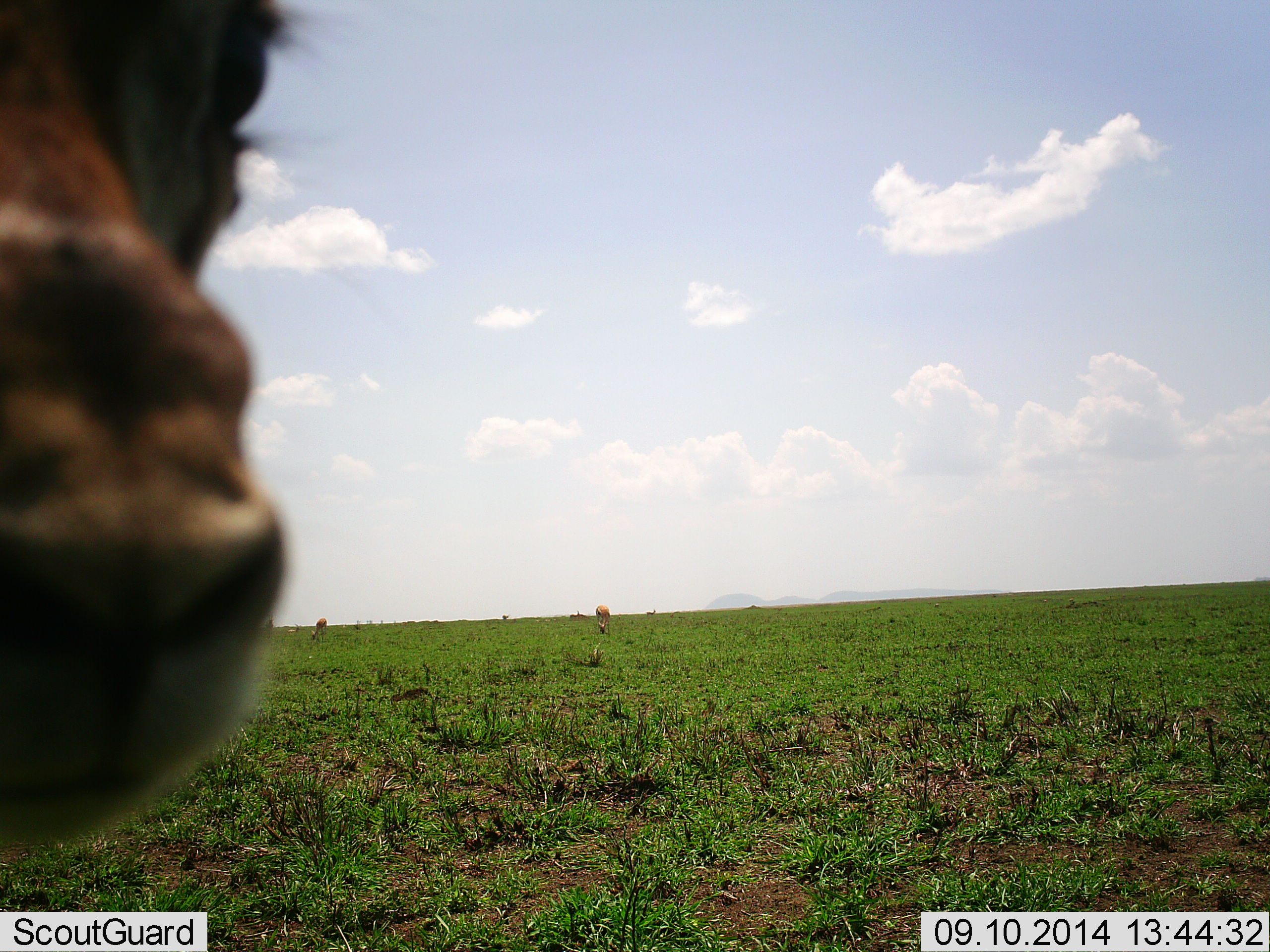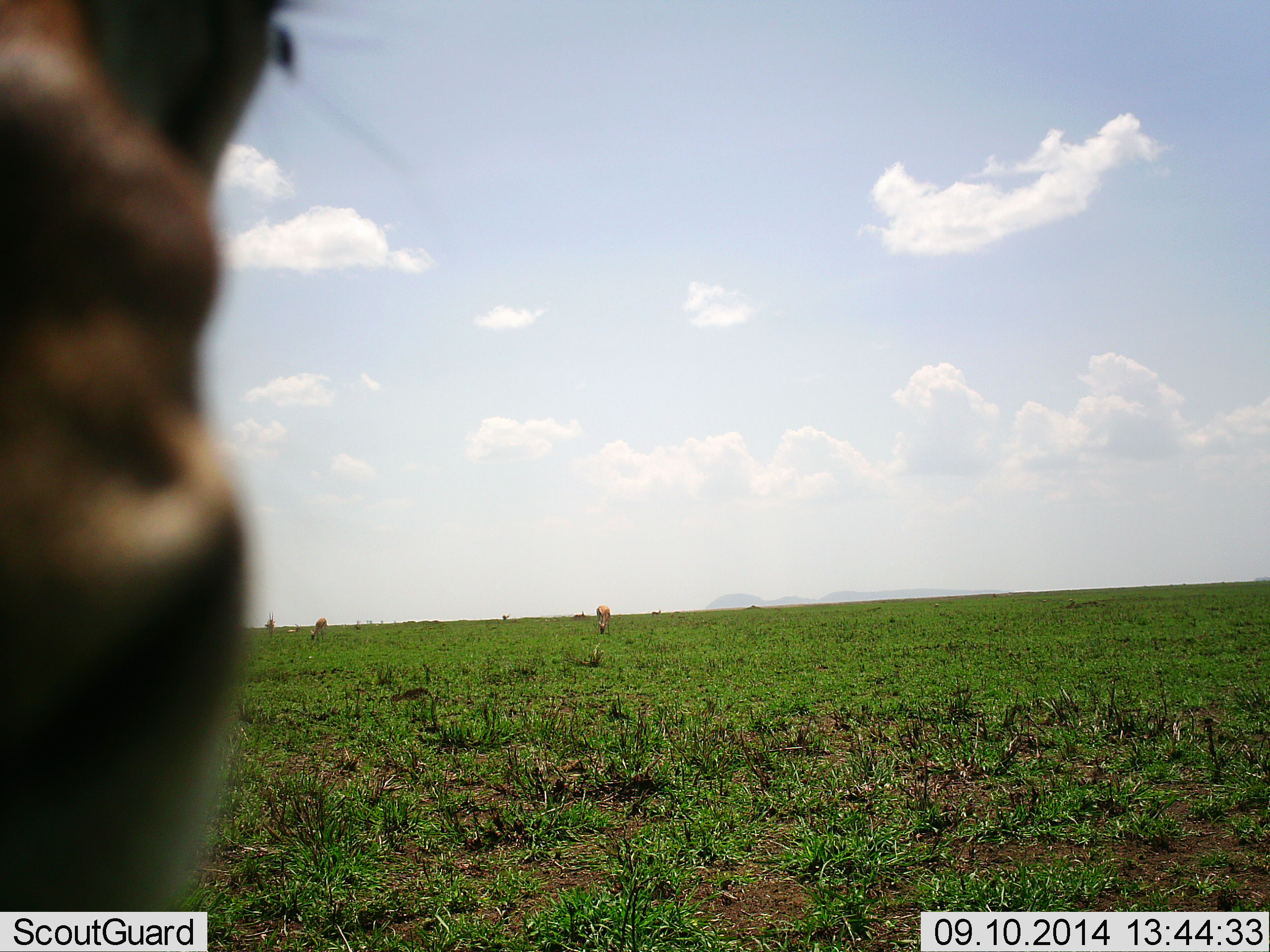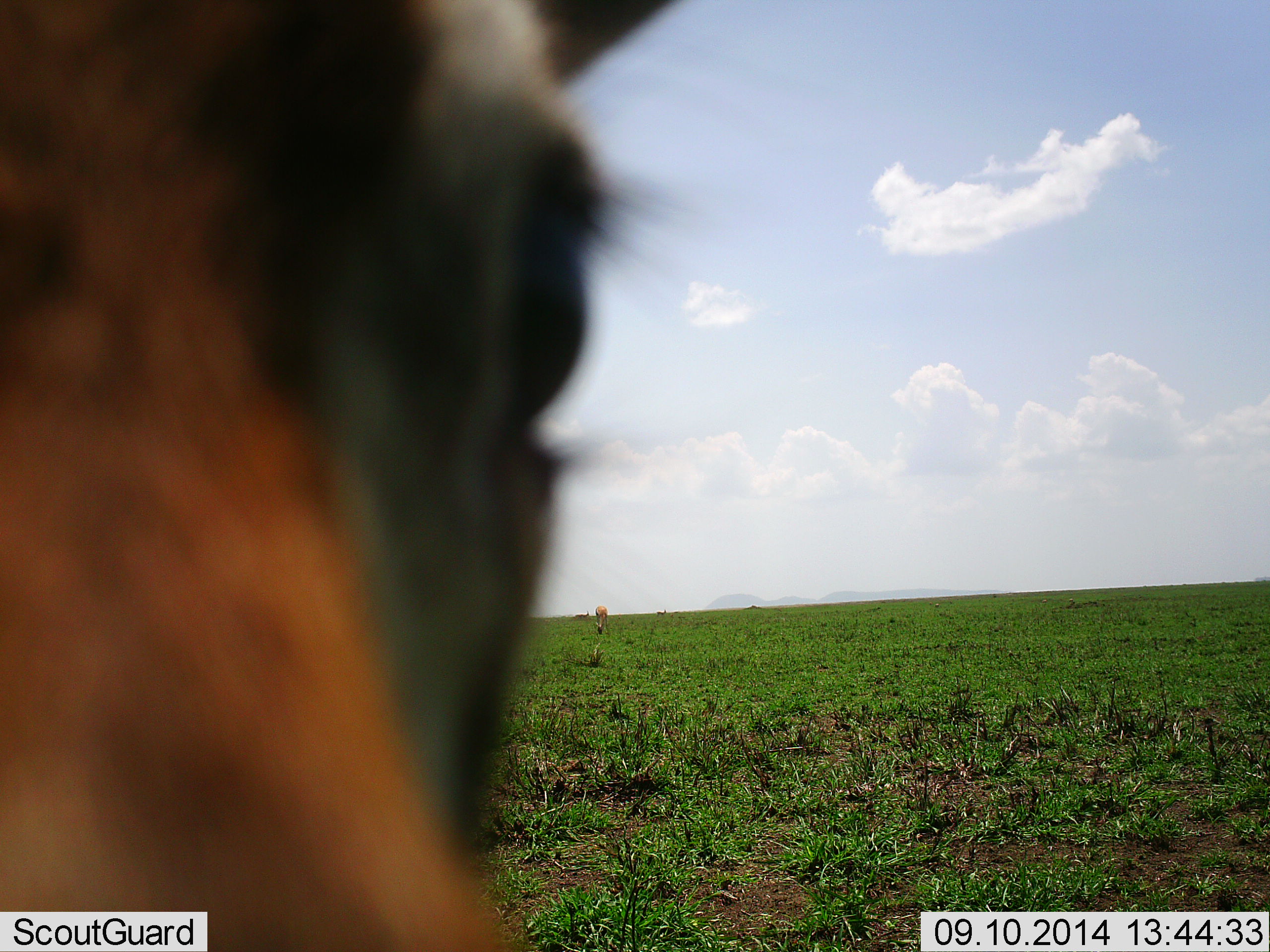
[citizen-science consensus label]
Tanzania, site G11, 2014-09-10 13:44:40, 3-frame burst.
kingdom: Animalia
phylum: Chordata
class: Mammalia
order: Artiodactyla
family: Bovidae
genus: Eudorcas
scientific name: Eudorcas thomsonii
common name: thomson's gazelle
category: gazellethomsons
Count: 6.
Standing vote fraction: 70%.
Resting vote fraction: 0%.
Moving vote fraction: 20%.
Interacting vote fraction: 10%.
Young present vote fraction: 0%.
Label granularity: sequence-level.